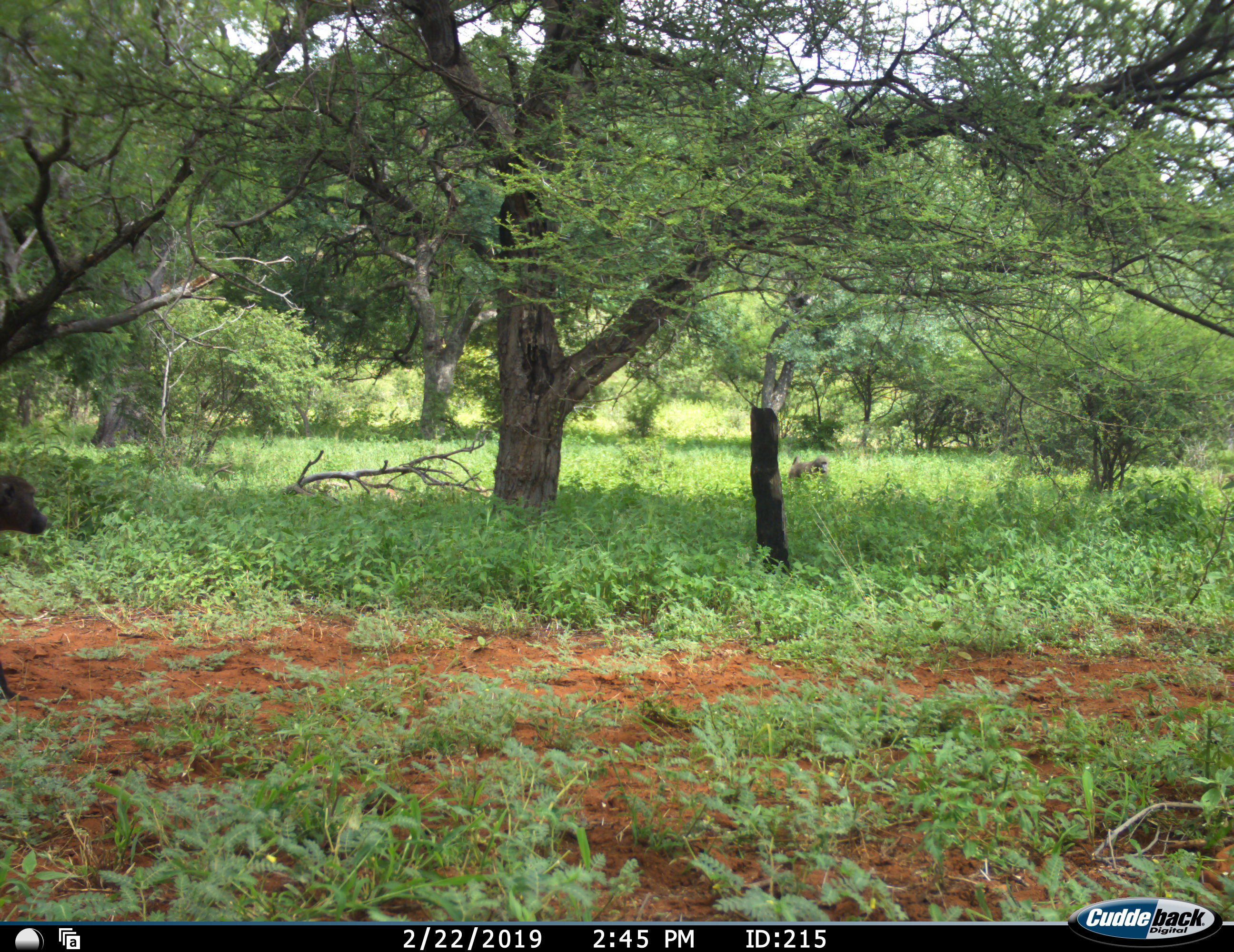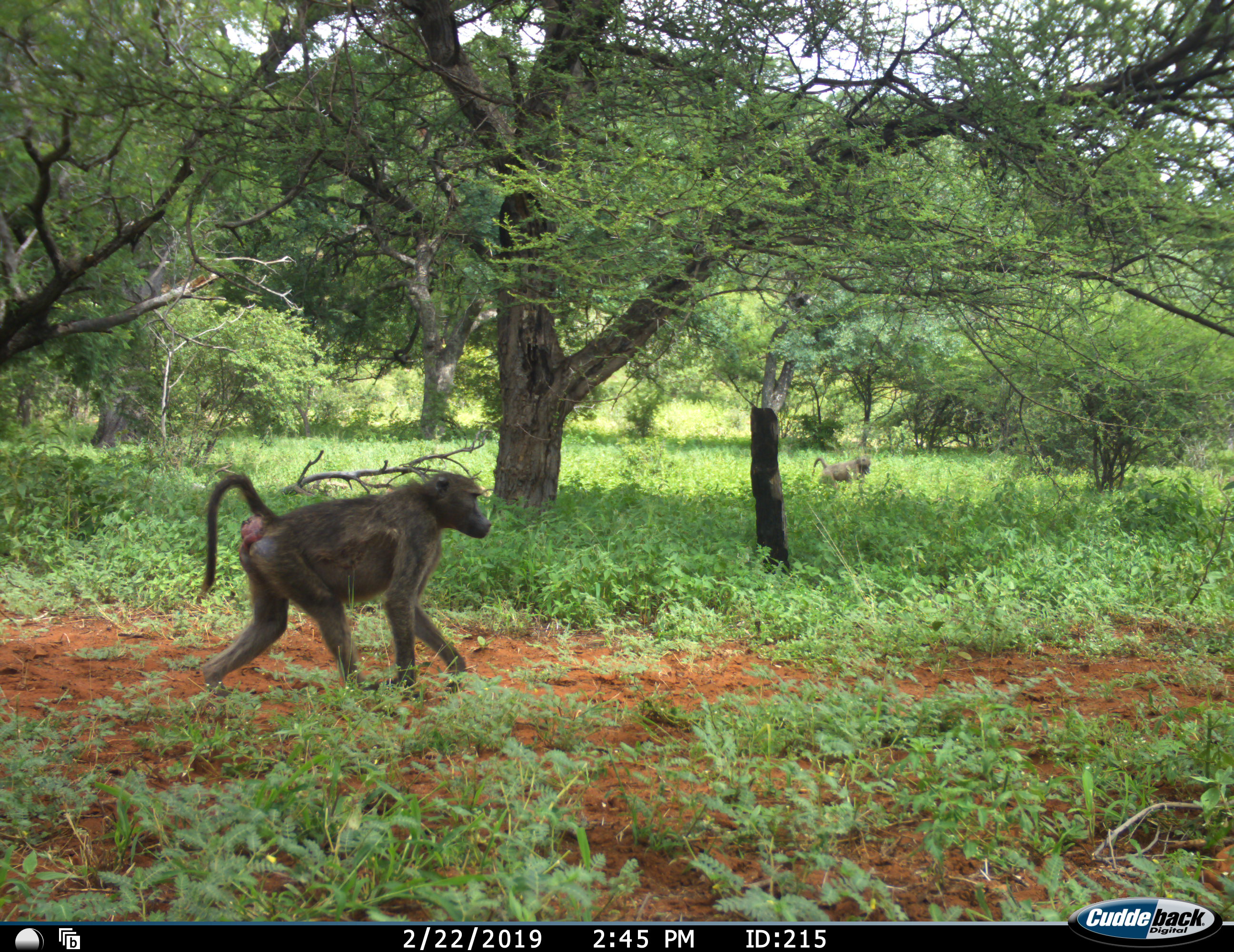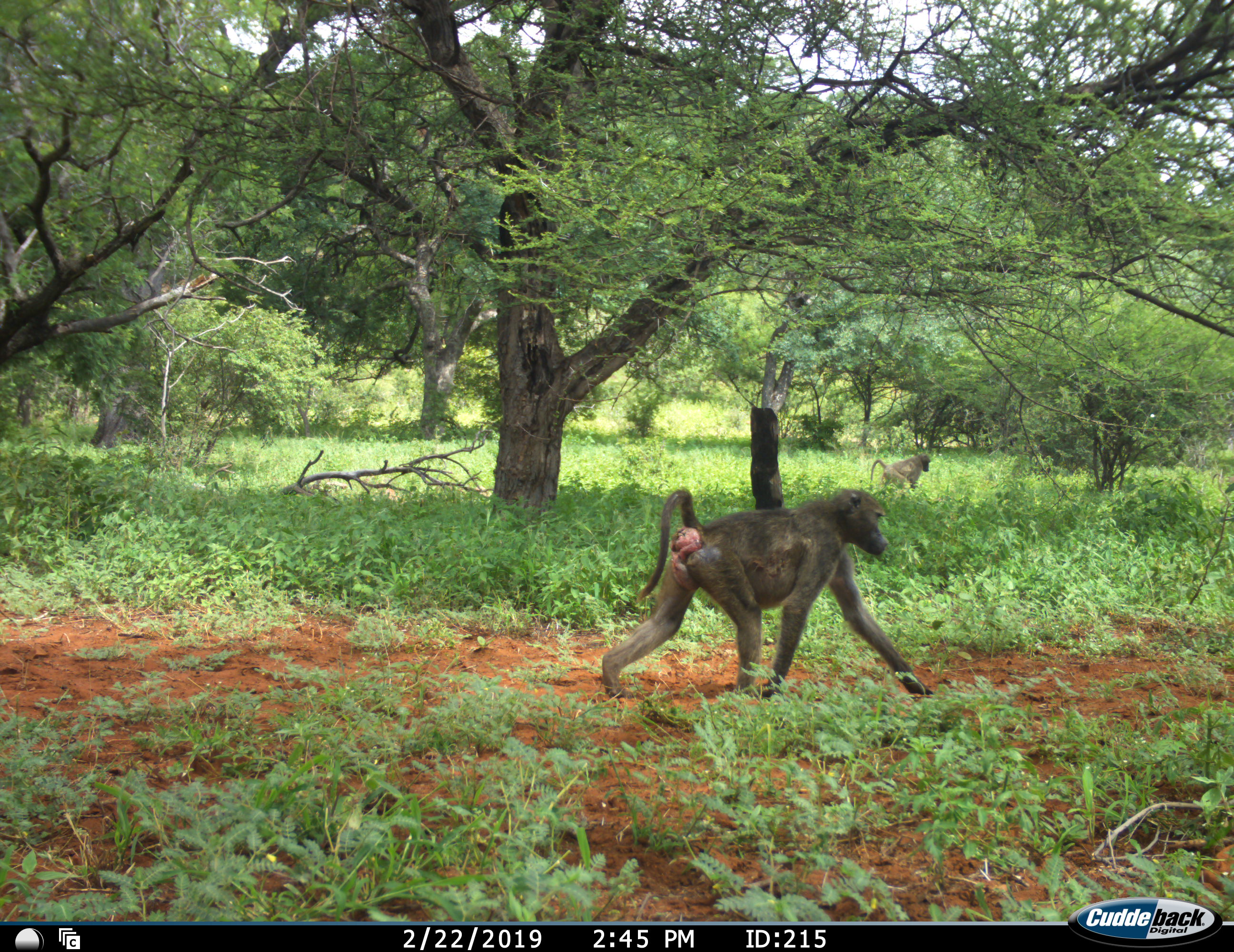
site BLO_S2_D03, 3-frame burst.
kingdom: Animalia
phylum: Chordata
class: Mammalia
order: Primates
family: Cercopithecidae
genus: Papio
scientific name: Papio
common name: baboon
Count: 2.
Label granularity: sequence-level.